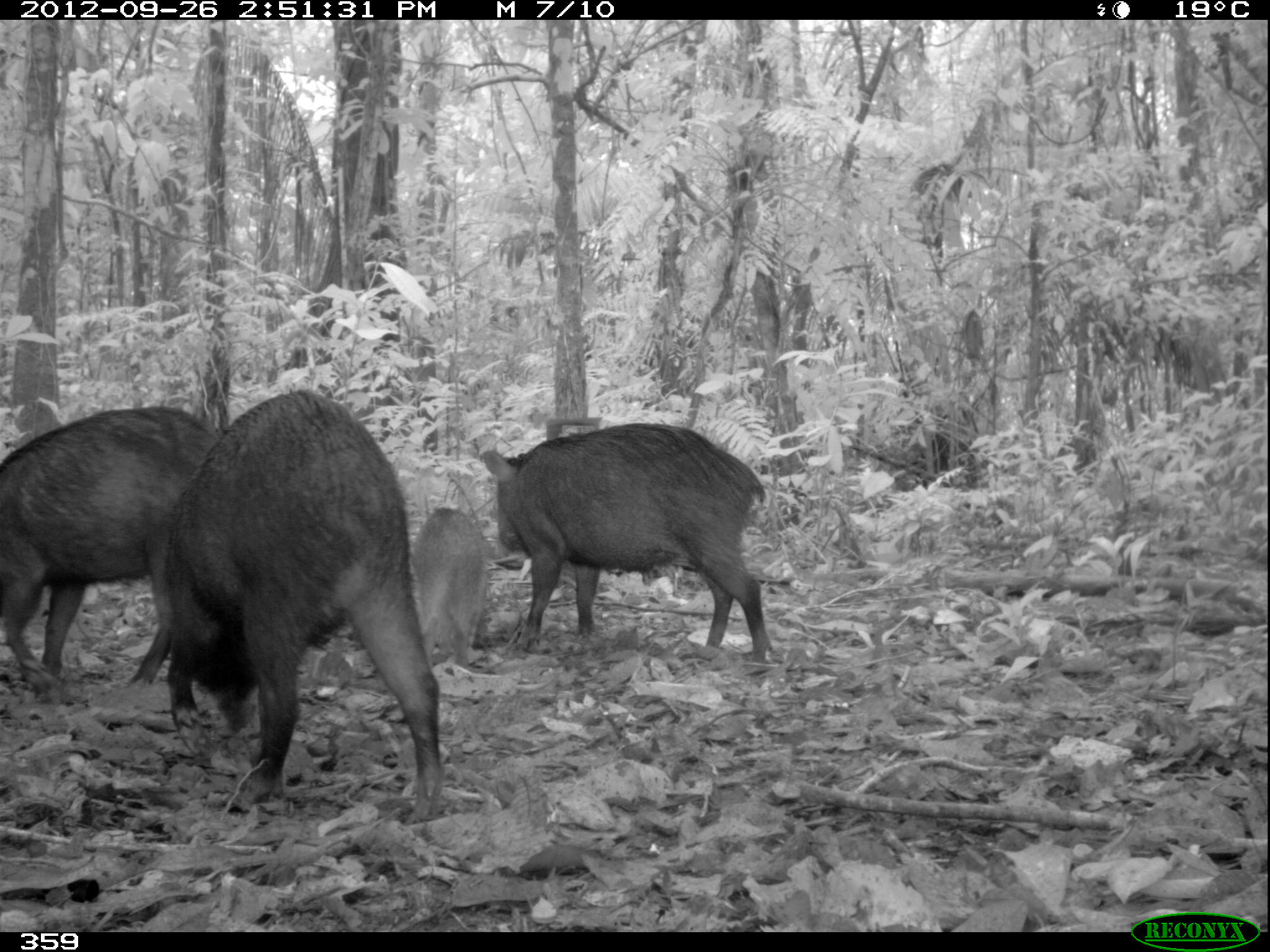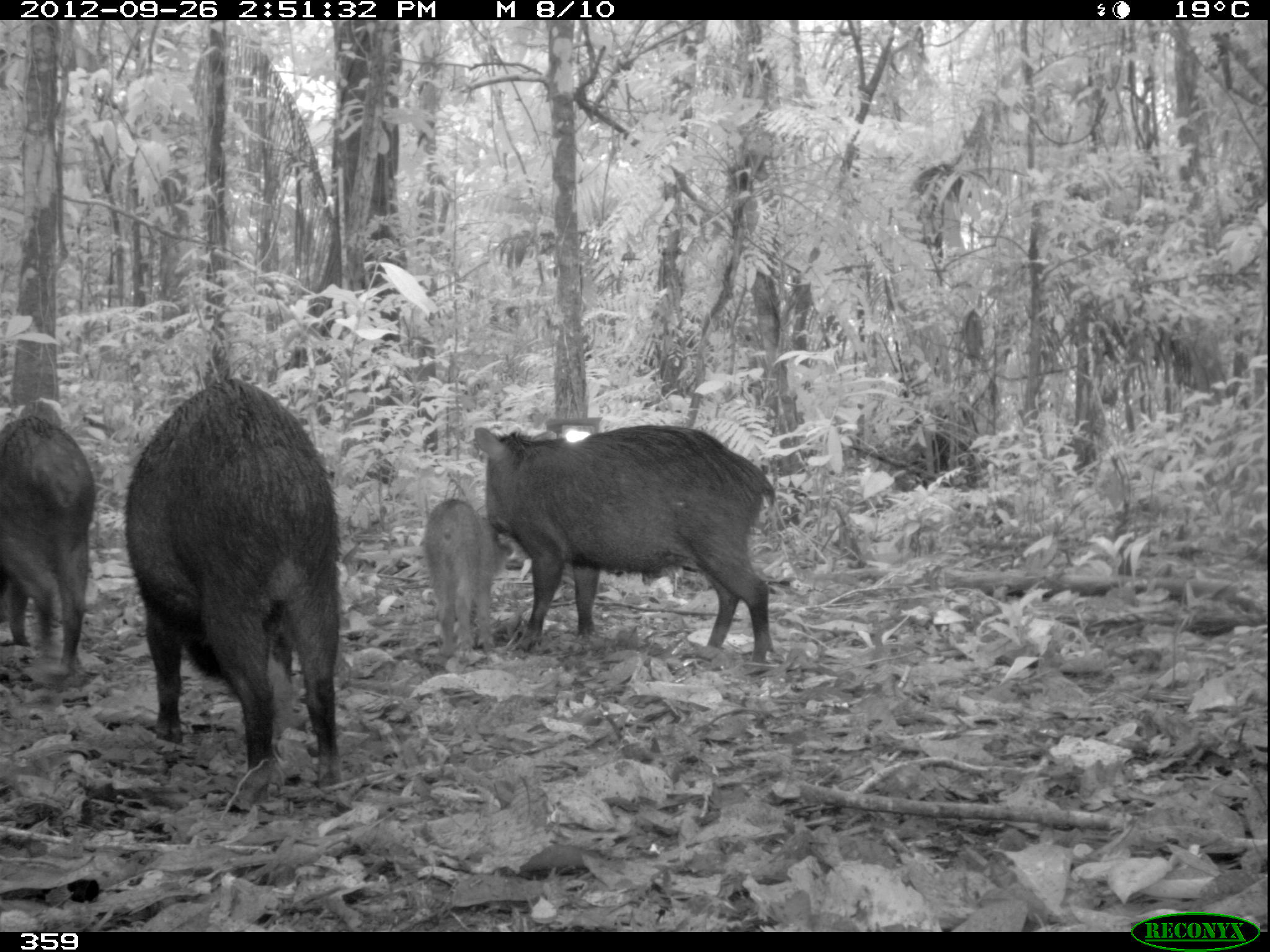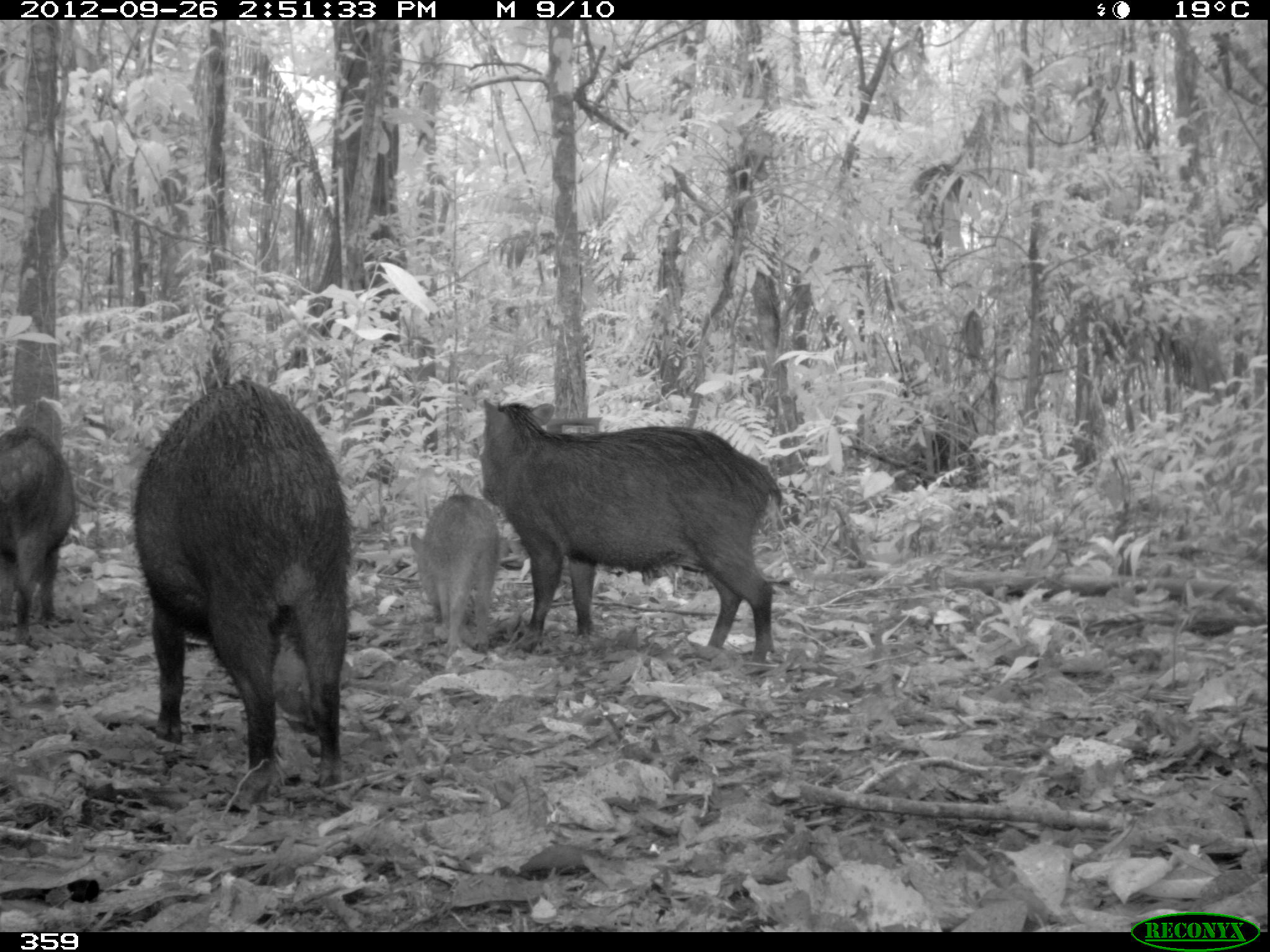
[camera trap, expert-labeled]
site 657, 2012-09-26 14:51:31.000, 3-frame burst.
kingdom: Animalia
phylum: Chordata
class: Mammalia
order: Artiodactyla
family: Tayassuidae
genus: Tayassu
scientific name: Tayassu pecari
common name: white-lipped peccary